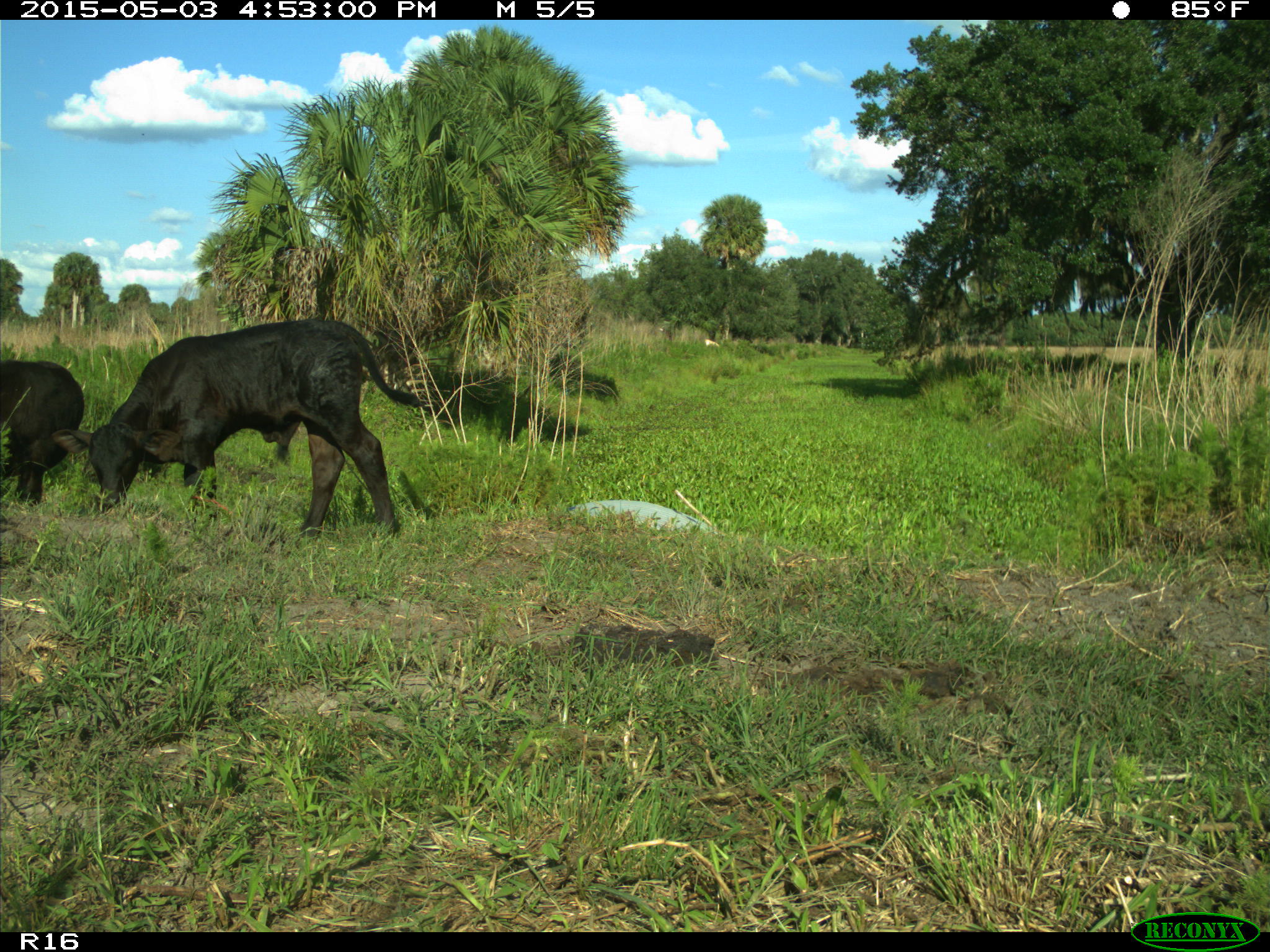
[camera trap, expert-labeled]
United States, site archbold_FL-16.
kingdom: Animalia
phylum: Chordata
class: Mammalia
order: Artiodactyla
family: Bovidae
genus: Bos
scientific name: Bos taurus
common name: domestic cow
Bos taurus (domestic cow).